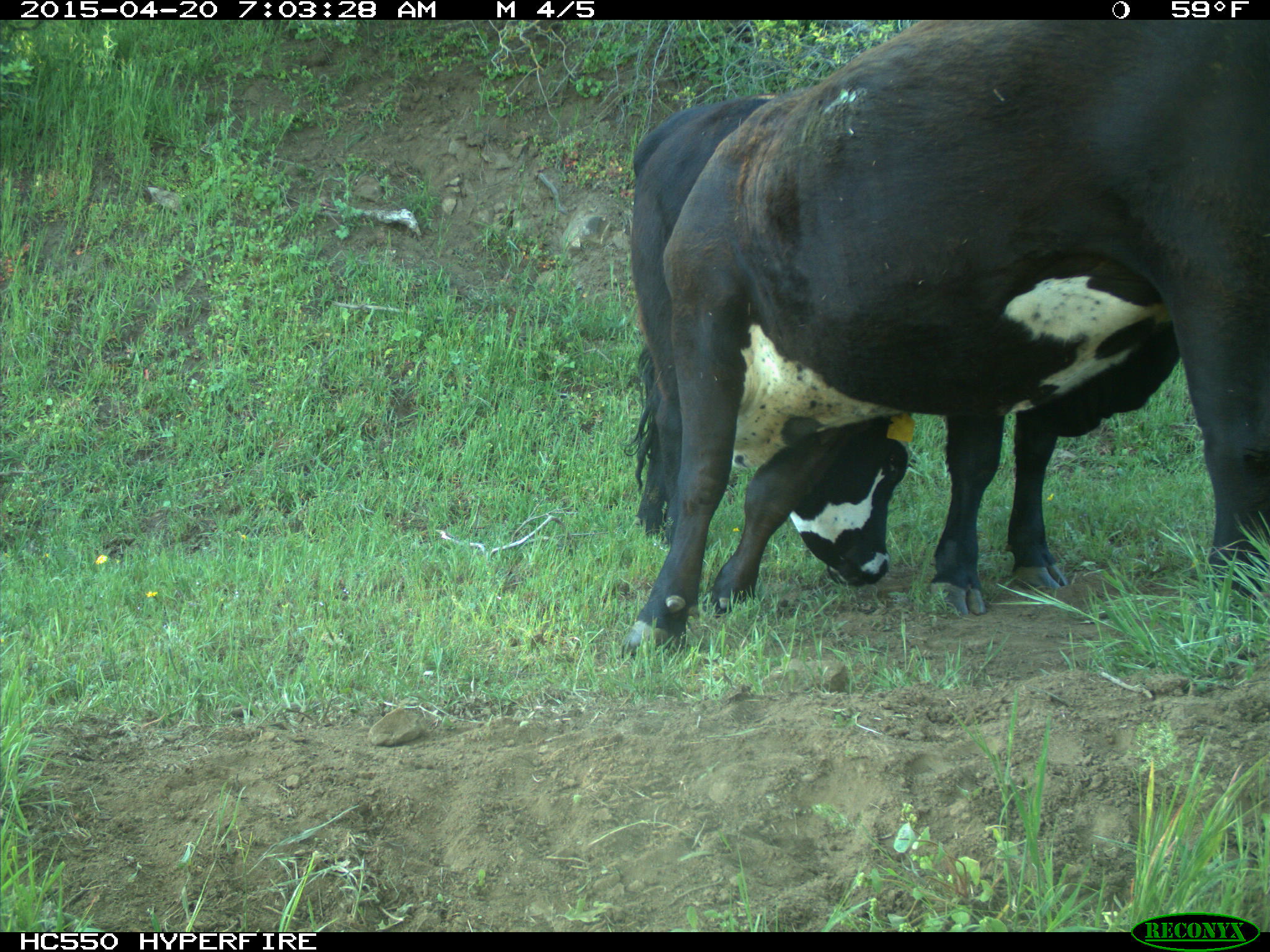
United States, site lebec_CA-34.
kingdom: Animalia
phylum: Chordata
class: Mammalia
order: Artiodactyla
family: Bovidae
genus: Bos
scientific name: Bos taurus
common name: domestic cow